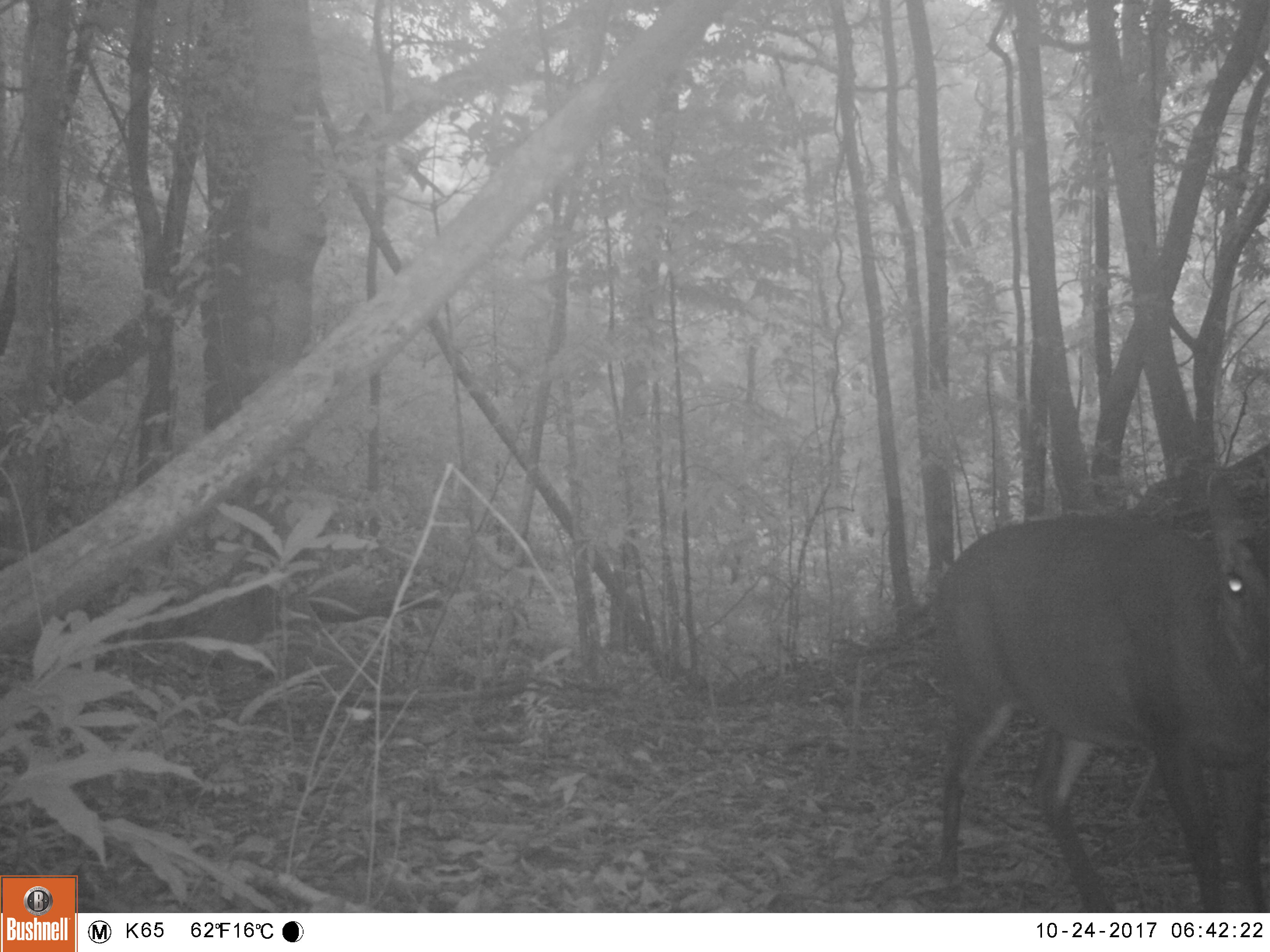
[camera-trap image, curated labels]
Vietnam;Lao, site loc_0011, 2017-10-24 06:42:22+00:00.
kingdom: Animalia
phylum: Chordata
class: Mammalia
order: Artiodactyla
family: Cervidae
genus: Muntiacus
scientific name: Muntiacus vuquangensis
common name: large-antlered muntjac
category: large antlered muntjac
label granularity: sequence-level